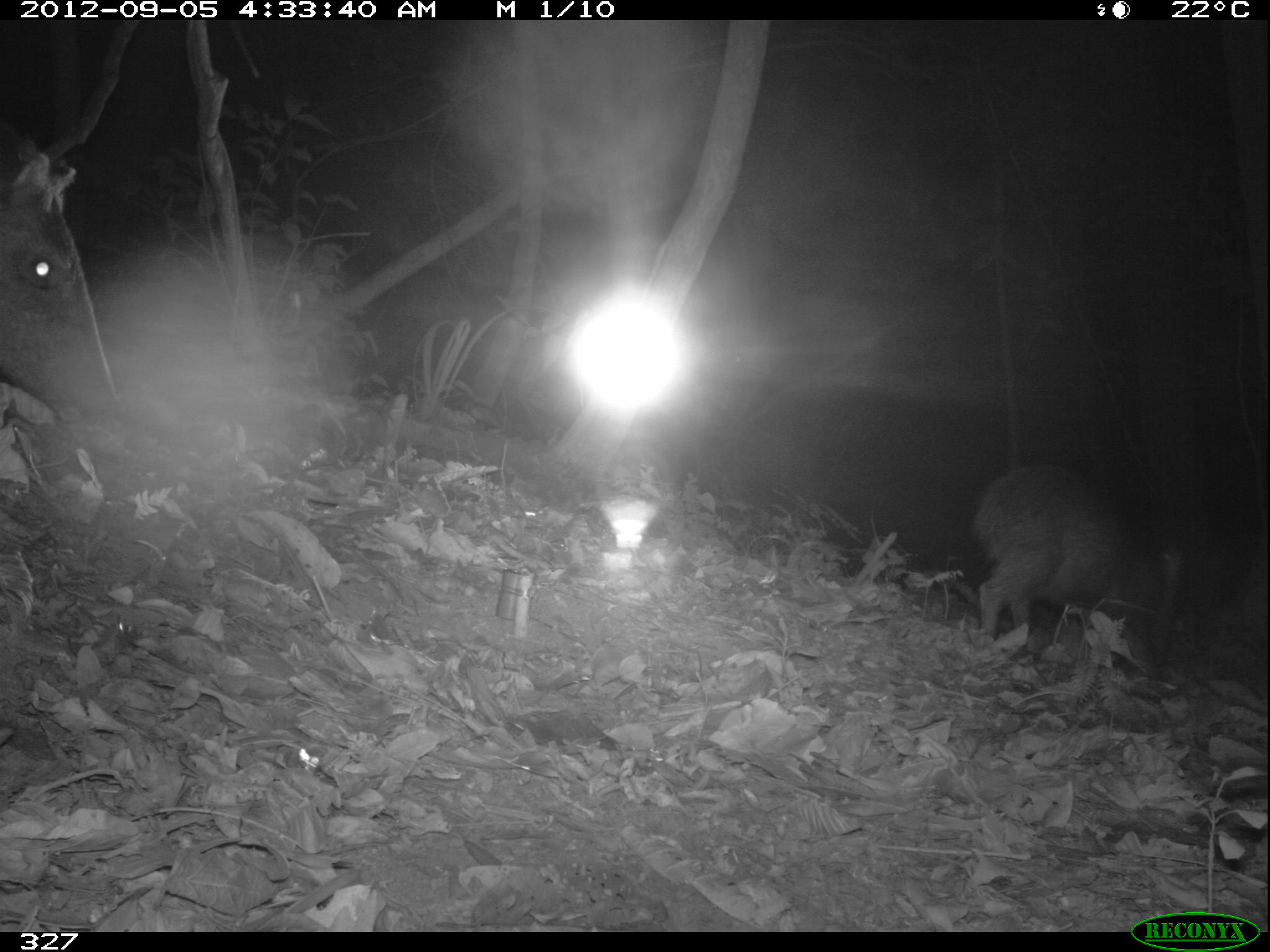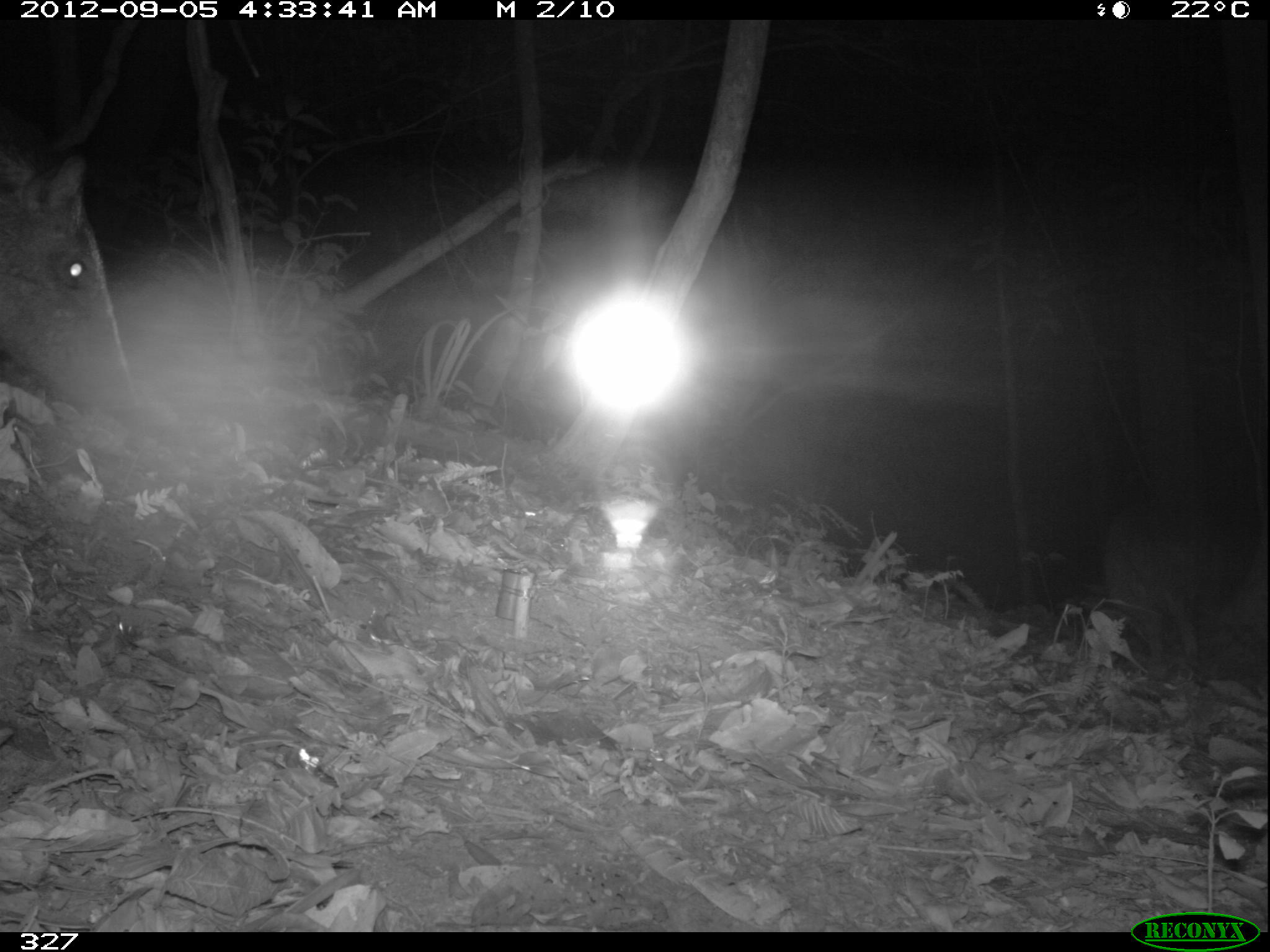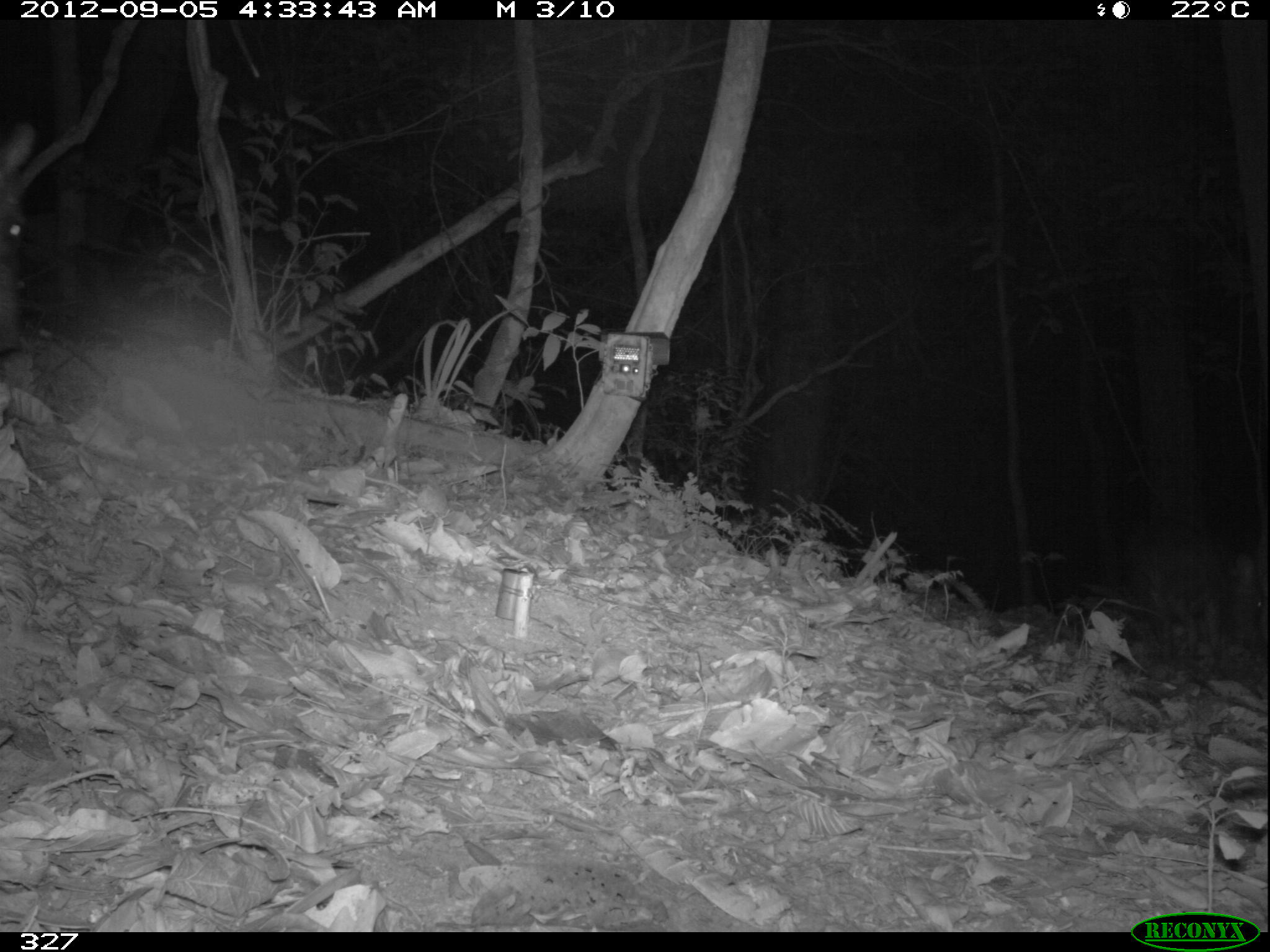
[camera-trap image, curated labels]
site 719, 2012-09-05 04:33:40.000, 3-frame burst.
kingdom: Animalia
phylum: Chordata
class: Mammalia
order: Artiodactyla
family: Tayassuidae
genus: Pecari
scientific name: Pecari tajacu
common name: collared peccary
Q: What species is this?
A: Pecari tajacu (collared peccary).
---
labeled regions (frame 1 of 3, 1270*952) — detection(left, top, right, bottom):
pecari tajacu: detection(974, 463, 1187, 664); detection(0, 153, 122, 436)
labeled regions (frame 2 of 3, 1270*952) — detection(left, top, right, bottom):
pecari tajacu: detection(1, 144, 145, 427); detection(1103, 499, 1210, 679)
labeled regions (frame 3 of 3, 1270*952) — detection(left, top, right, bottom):
pecari tajacu: detection(1121, 519, 1270, 666); detection(0, 121, 34, 355)